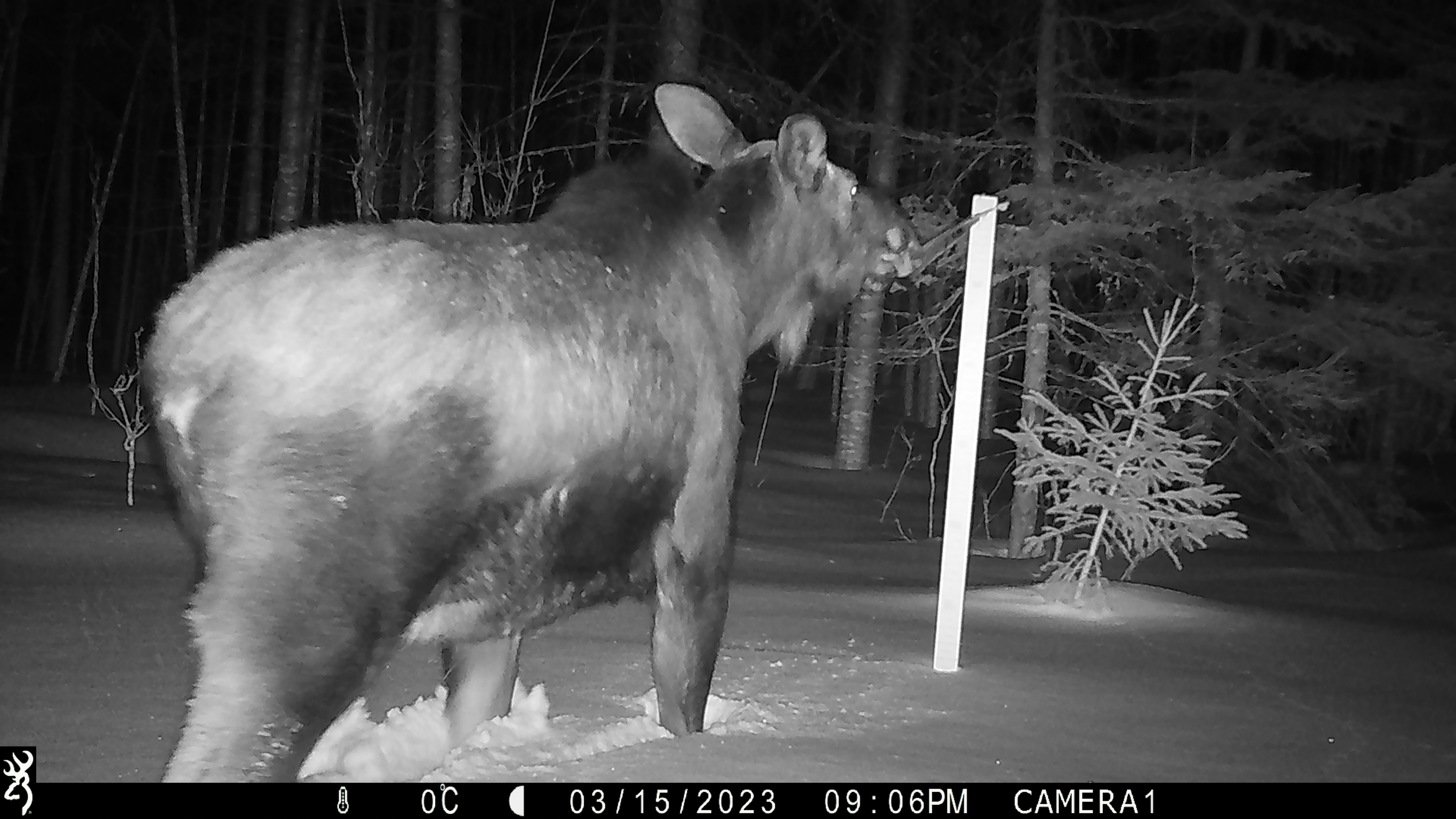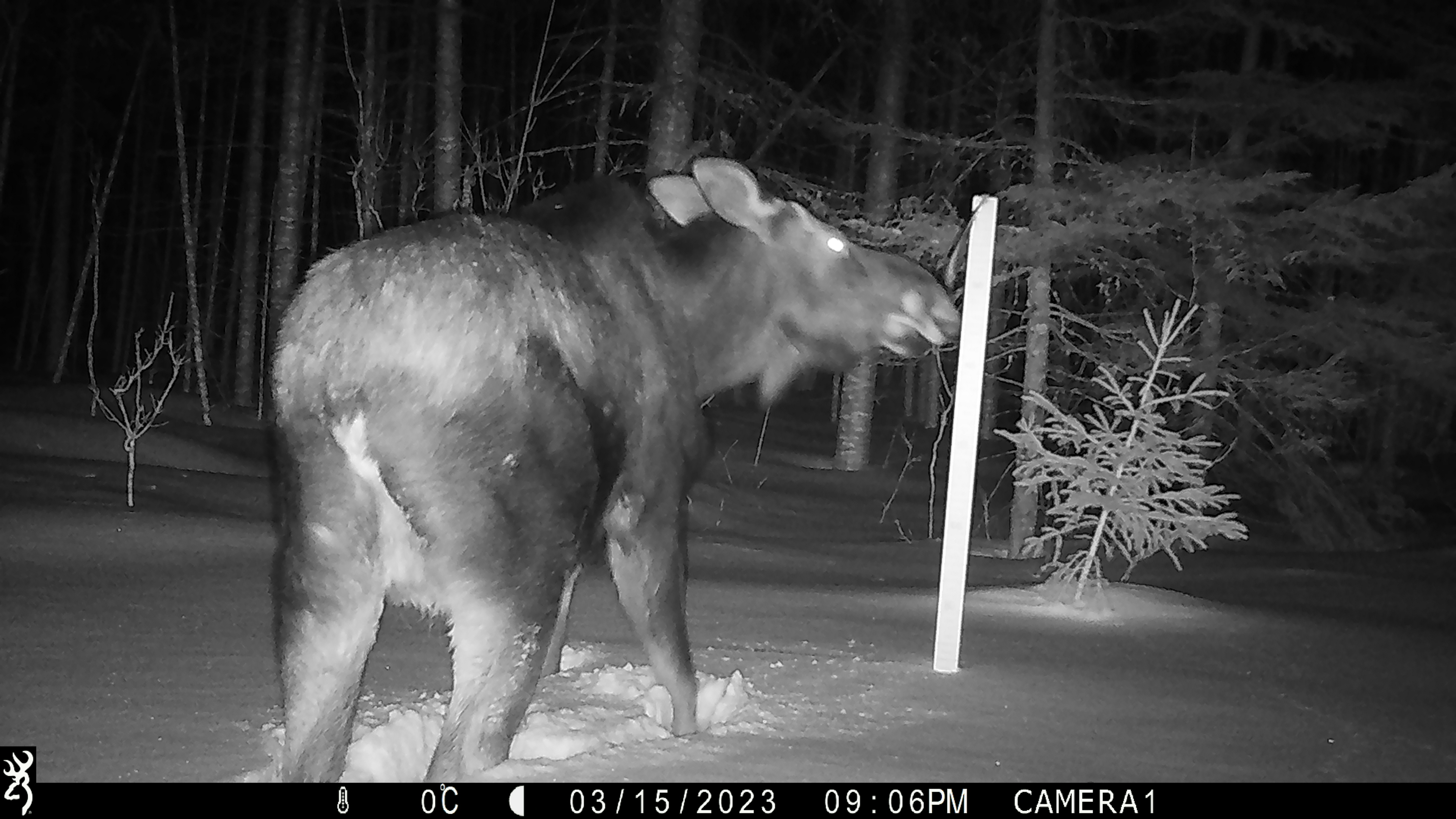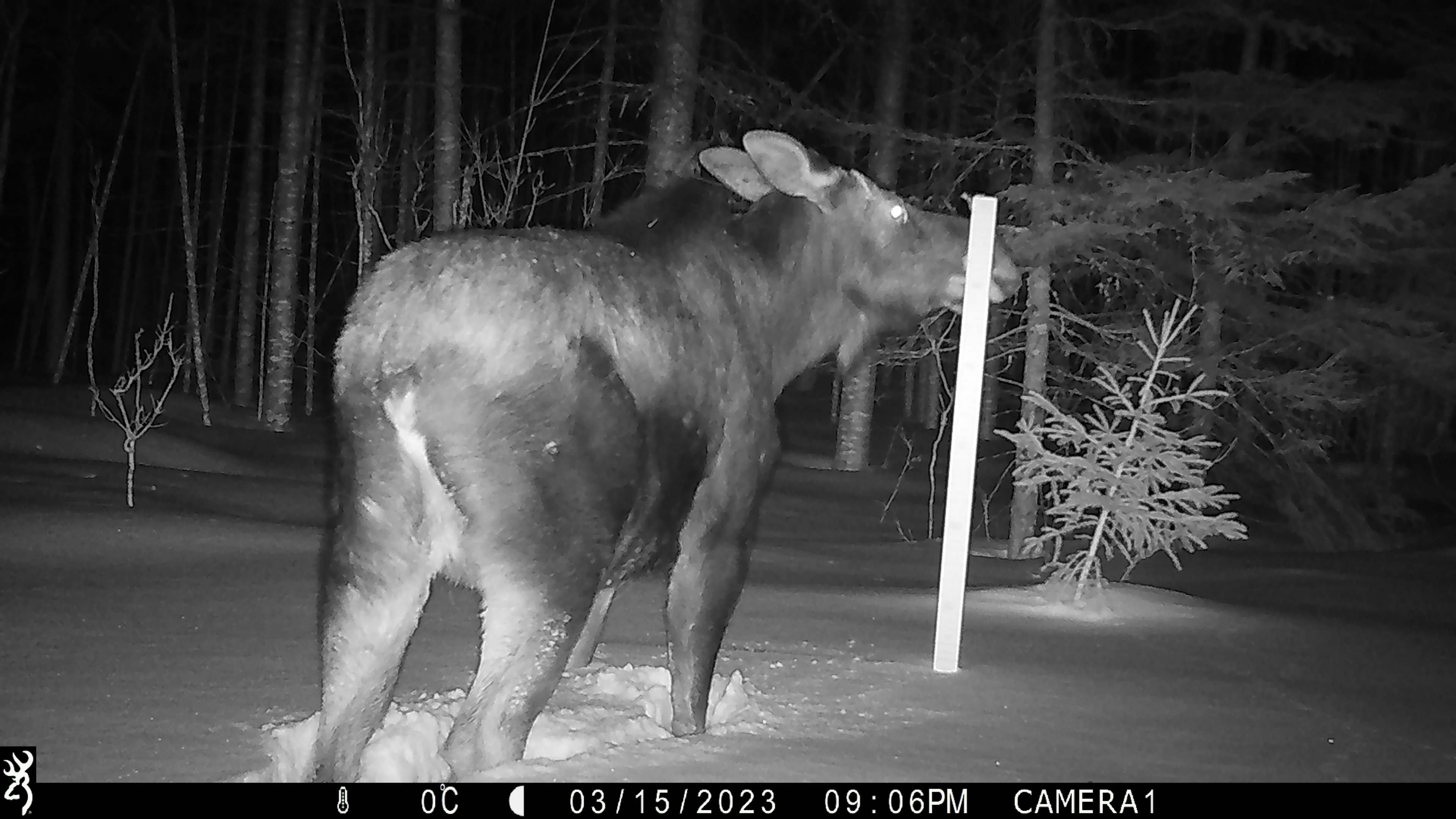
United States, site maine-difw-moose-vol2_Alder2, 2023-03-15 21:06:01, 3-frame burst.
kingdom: Animalia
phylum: Chordata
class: Mammalia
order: Artiodactyla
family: Cervidae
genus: Alces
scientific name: Alces alces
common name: moose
Moose (Alces alces).